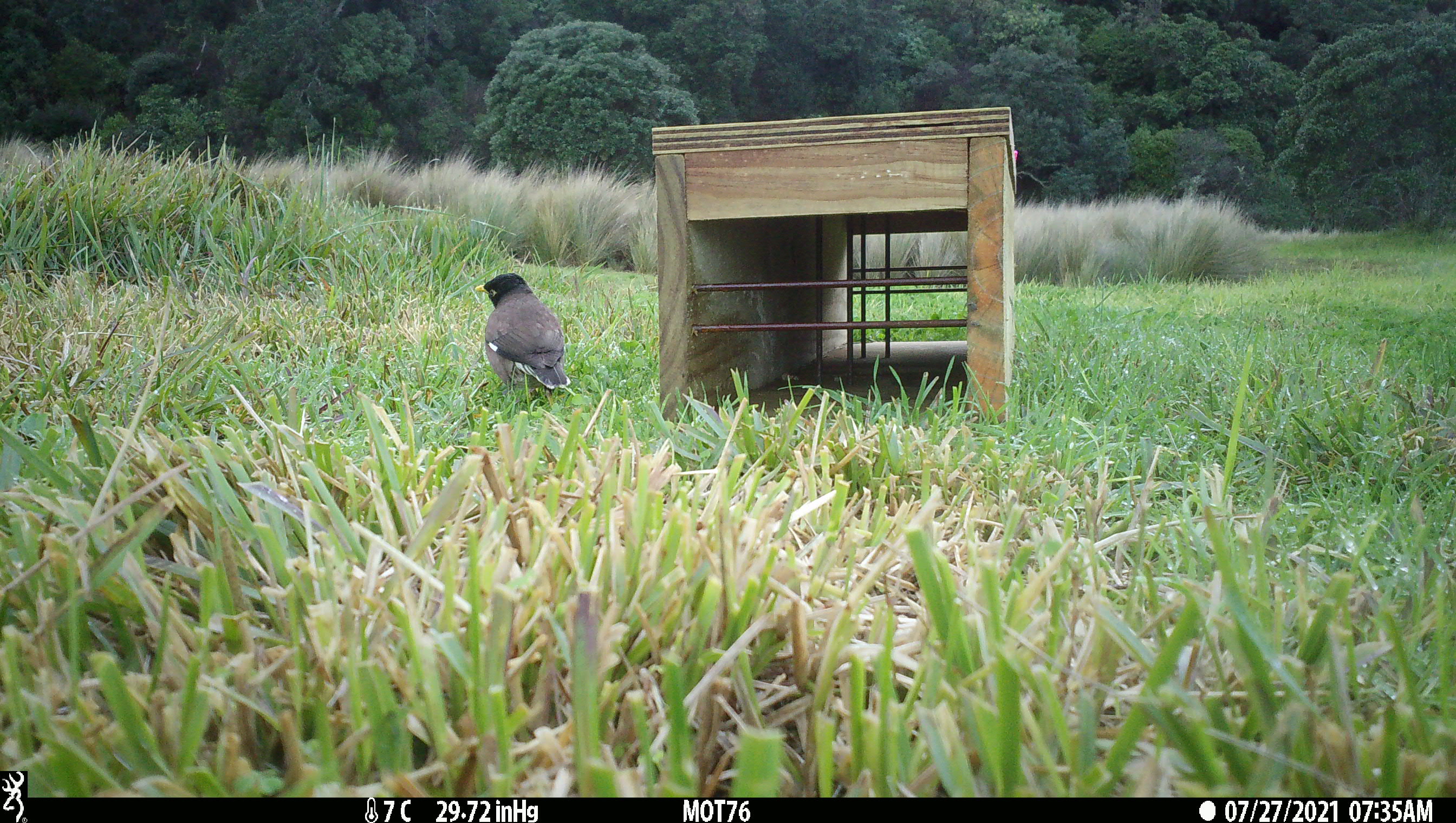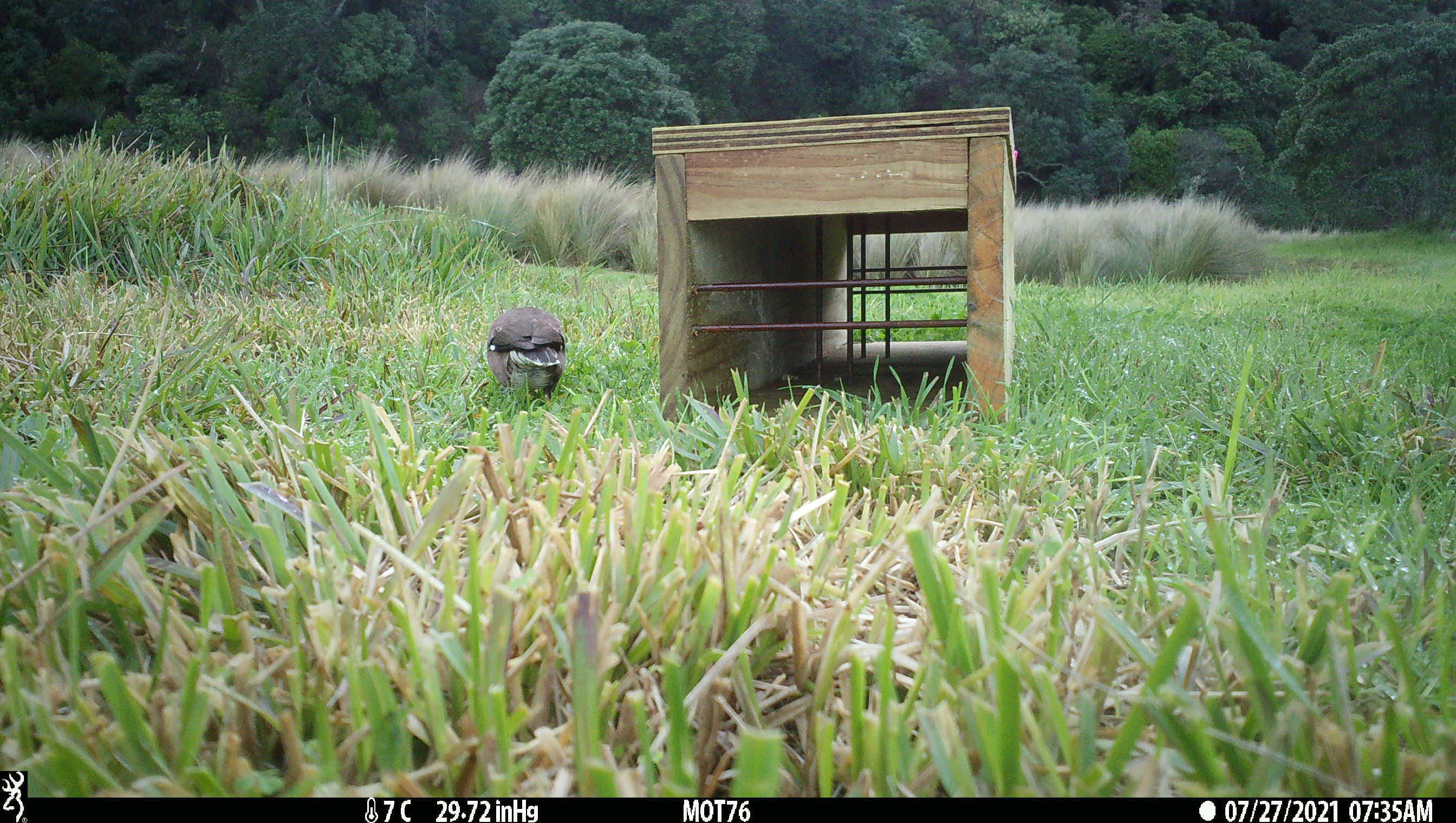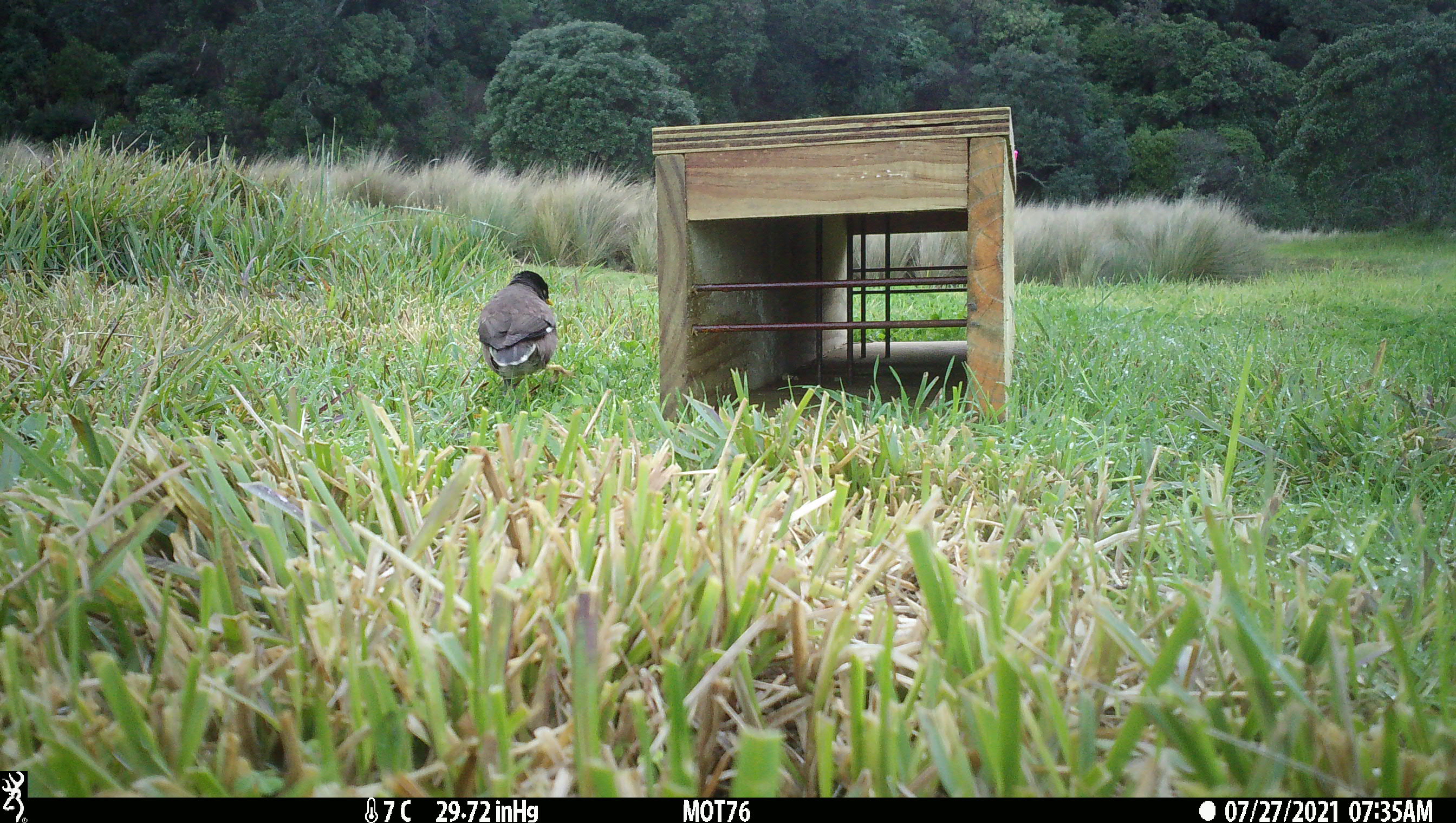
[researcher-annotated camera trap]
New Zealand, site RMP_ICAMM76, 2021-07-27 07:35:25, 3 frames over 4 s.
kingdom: Animalia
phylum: Chordata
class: Aves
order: Passeriformes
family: Sturnidae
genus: Acridotheres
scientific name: Acridotheres tristis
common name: common myna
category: myna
Myna (common myna) (Acridotheres tristis).